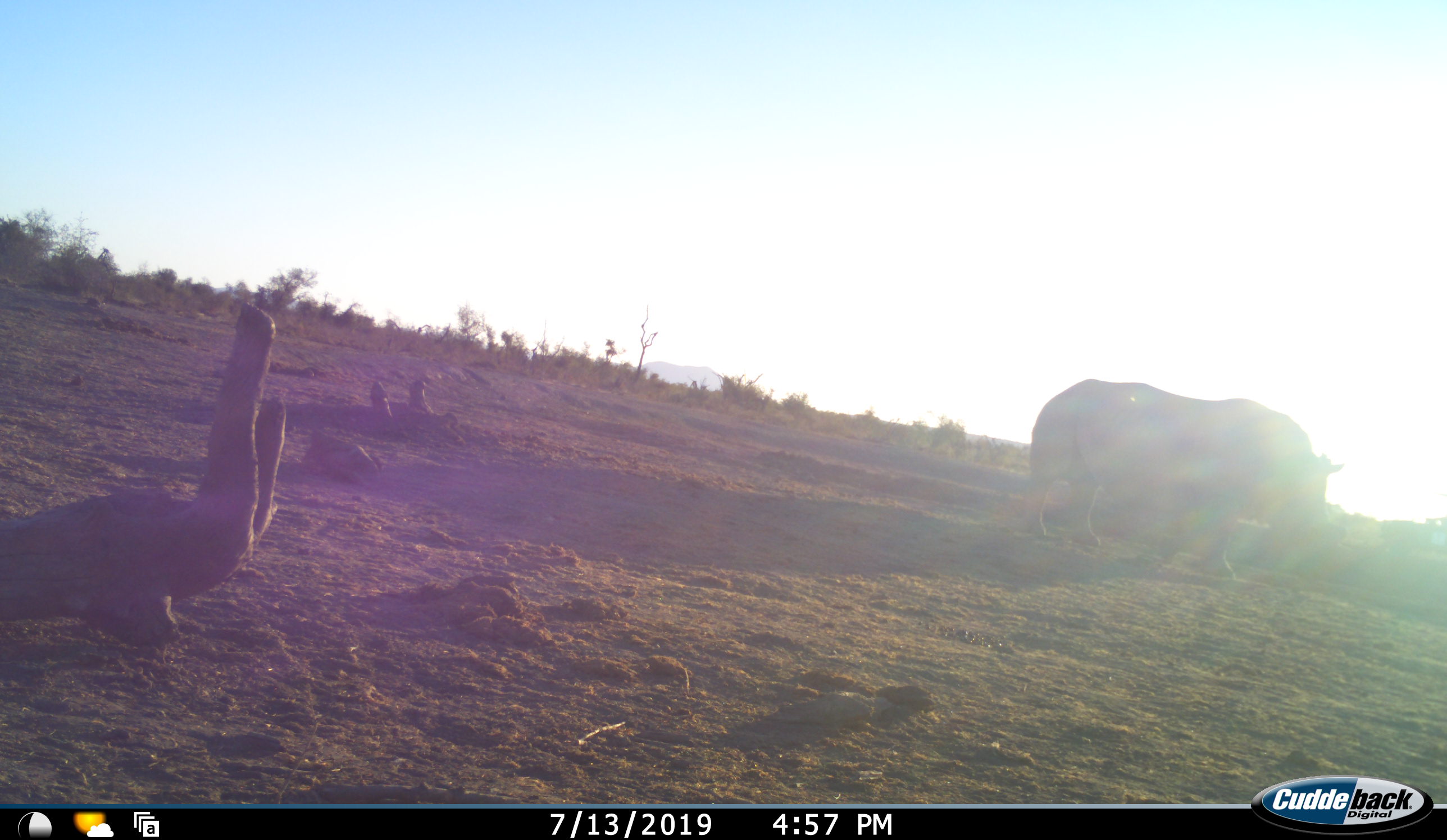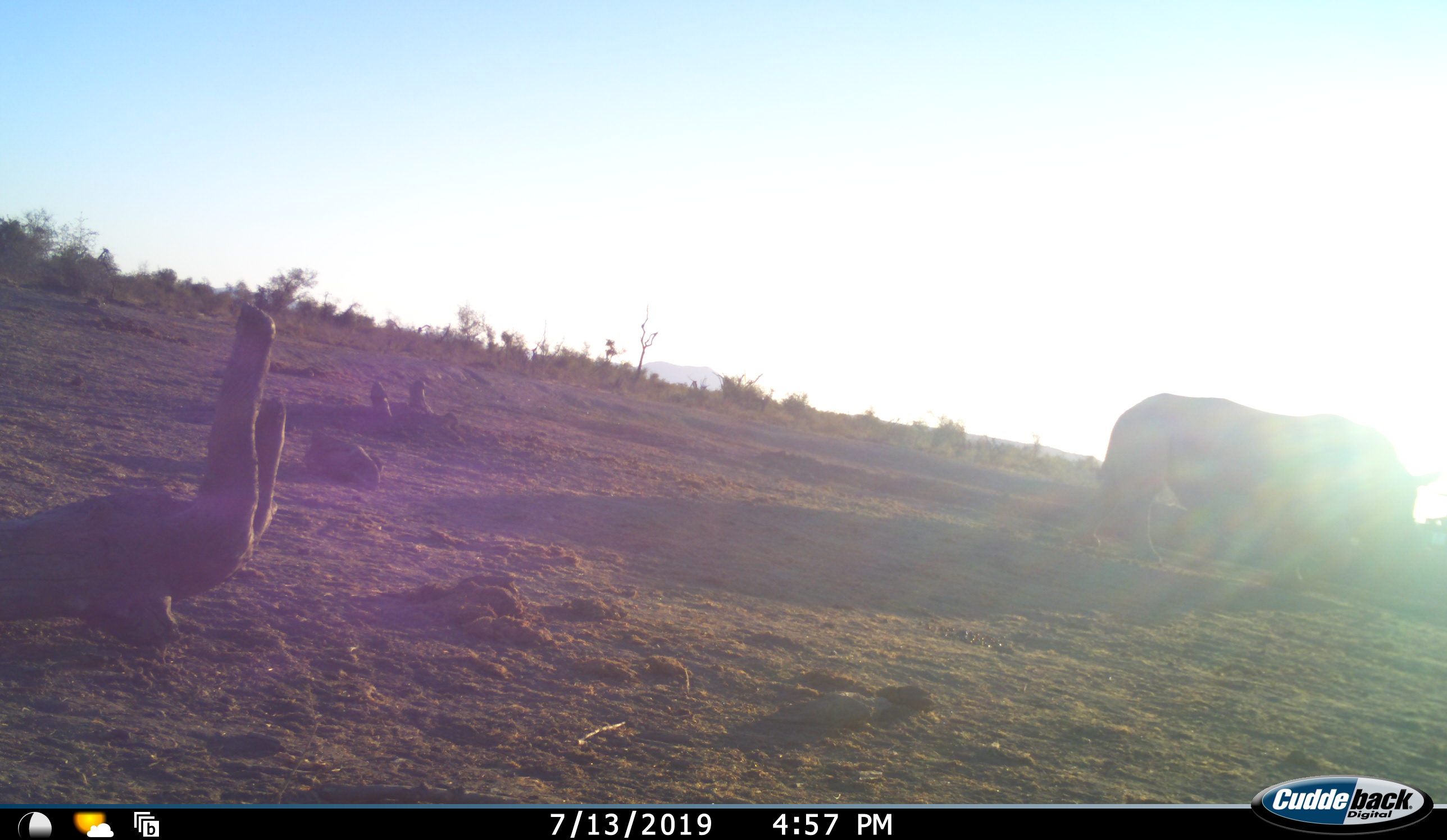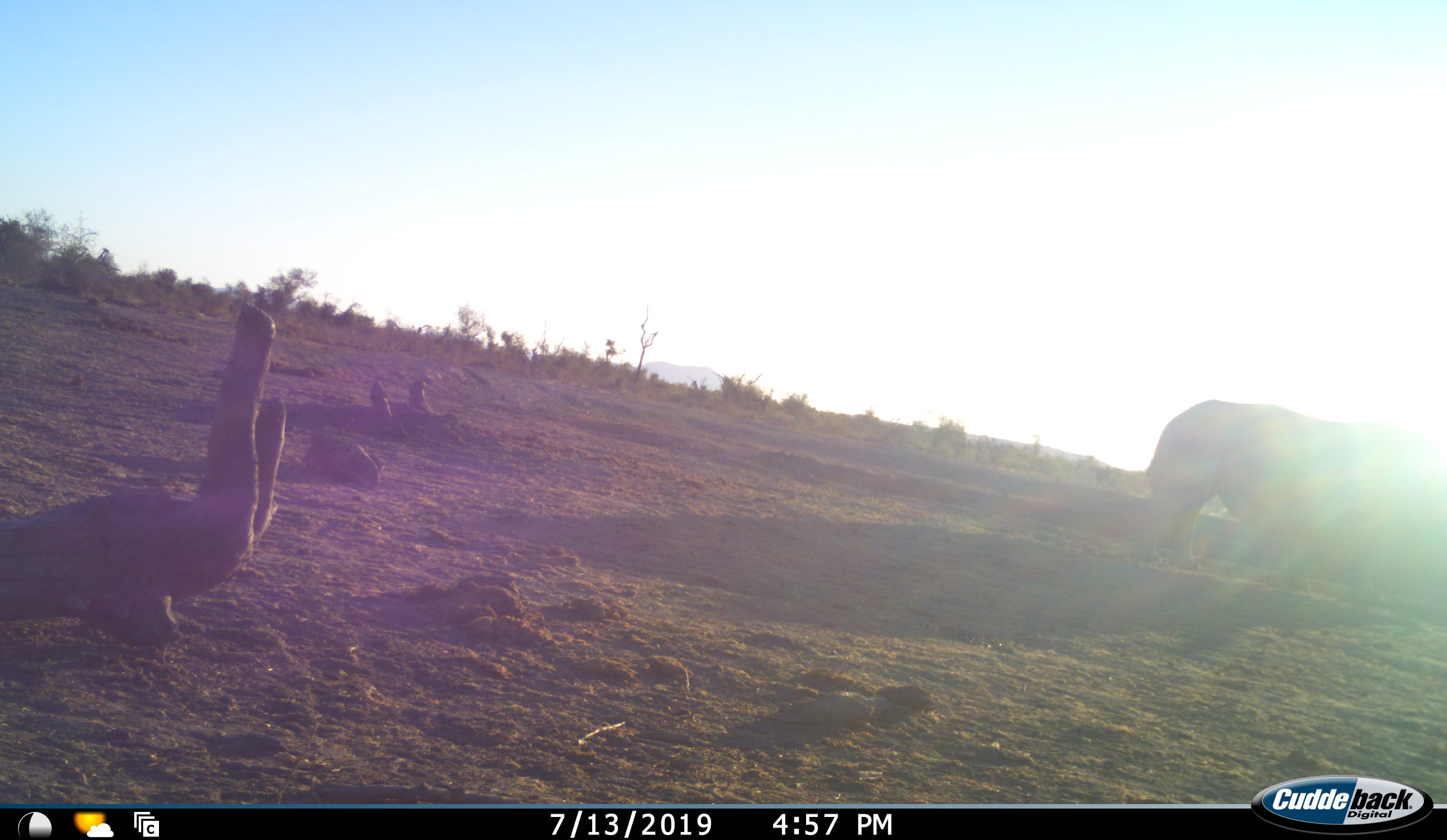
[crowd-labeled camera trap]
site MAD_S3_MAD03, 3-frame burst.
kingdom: Animalia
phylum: Chordata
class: Mammalia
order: Perissodactyla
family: Rhinocerotidae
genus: Ceratotherium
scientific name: Ceratotherium simum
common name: white rhinoceros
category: rhinoceroswhite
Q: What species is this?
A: Rhinoceroswhite (white rhinoceros) (Ceratotherium simum).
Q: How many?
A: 1.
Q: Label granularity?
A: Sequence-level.